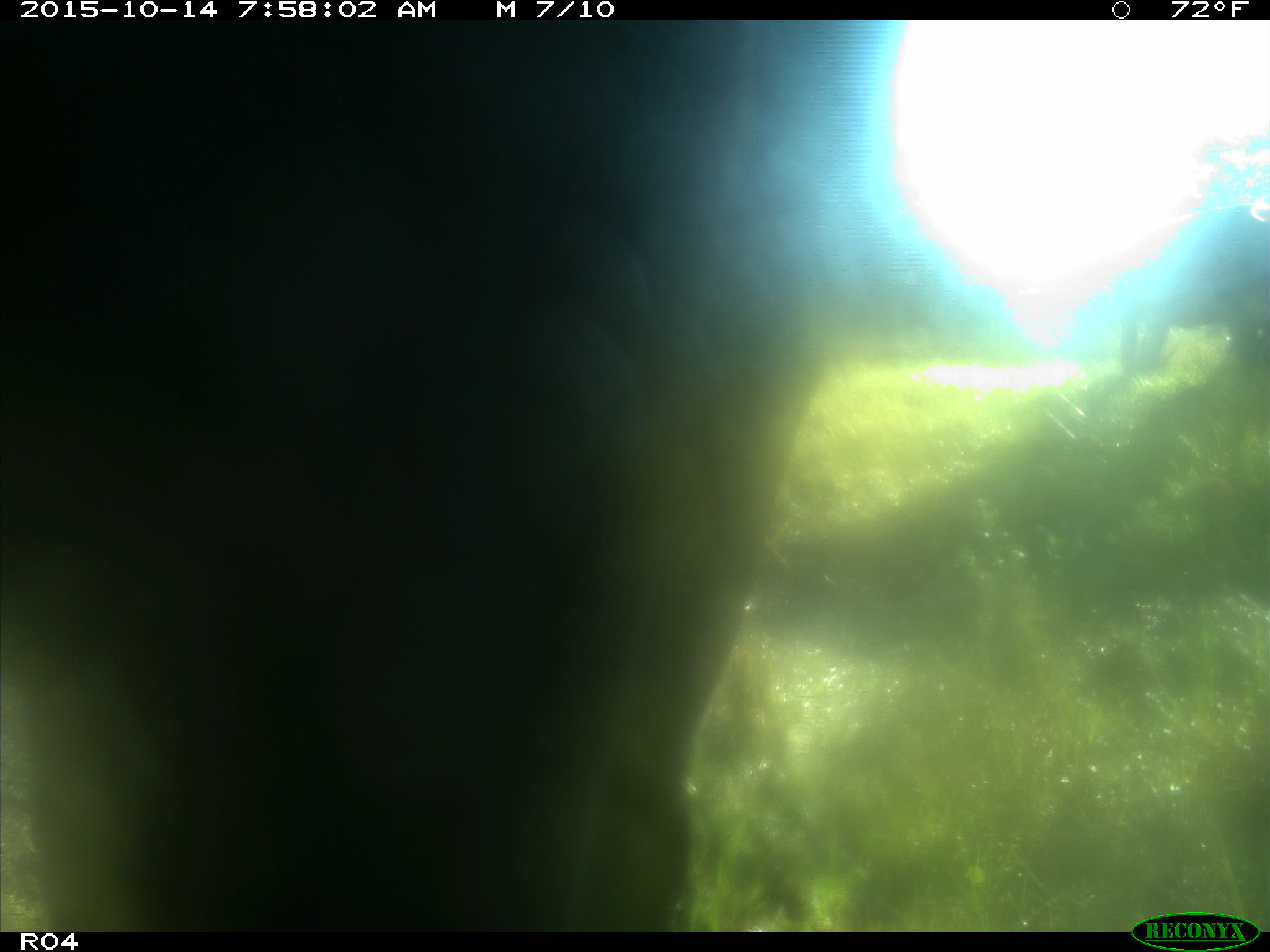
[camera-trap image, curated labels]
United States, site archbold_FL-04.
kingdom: Animalia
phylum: Chordata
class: Mammalia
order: Artiodactyla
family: Bovidae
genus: Bos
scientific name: Bos taurus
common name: domestic cow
Bos taurus (domestic cow).